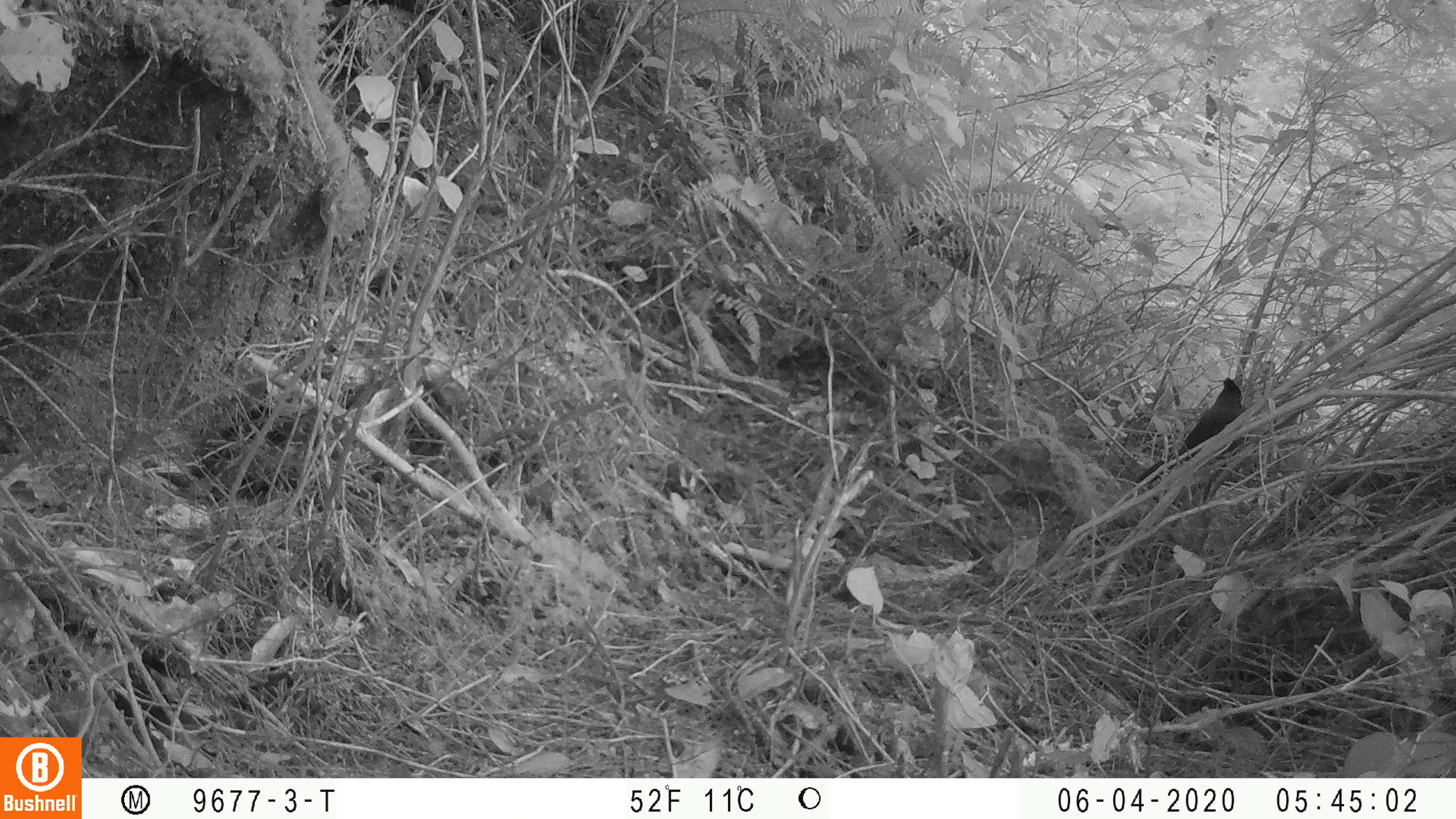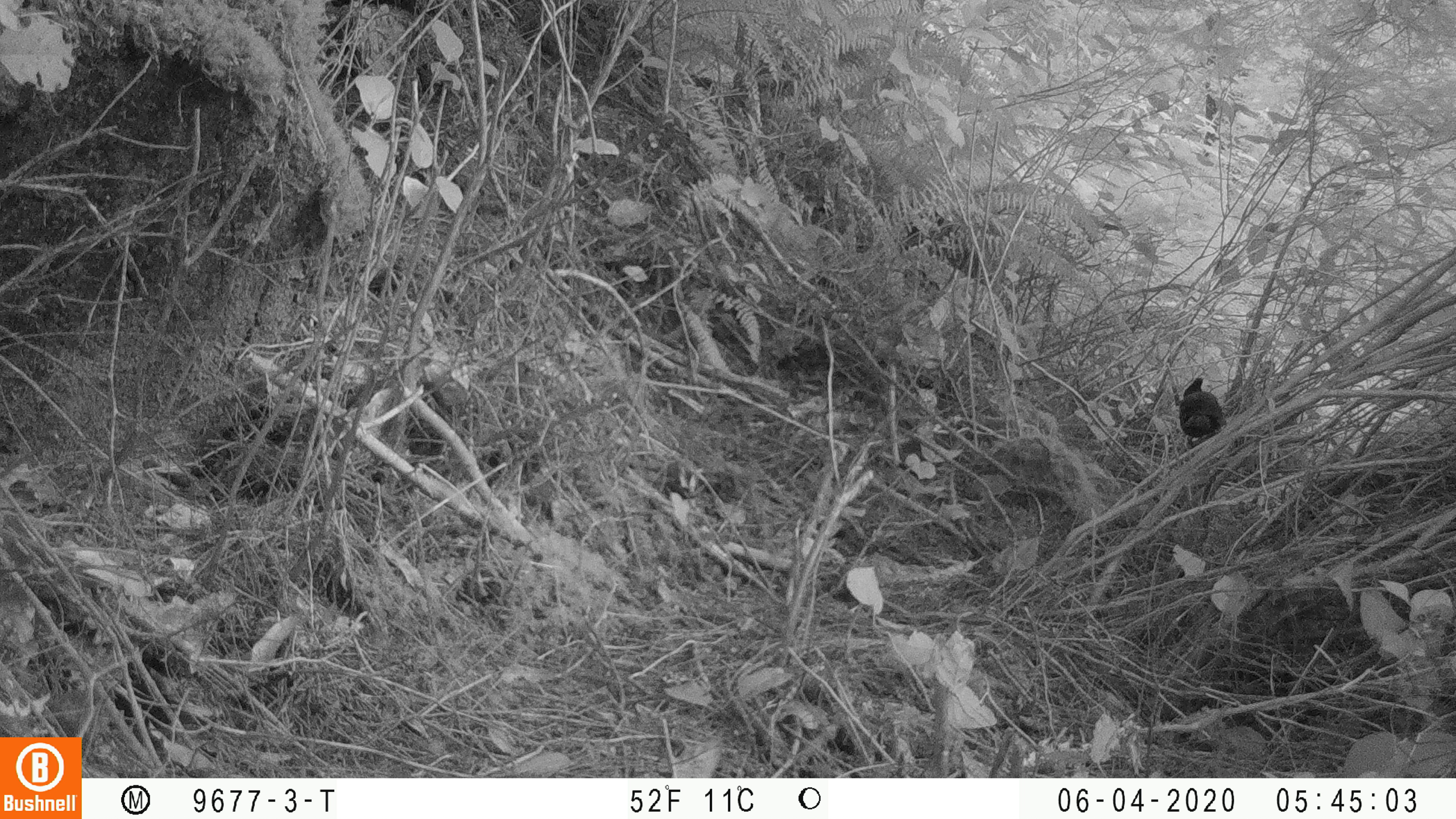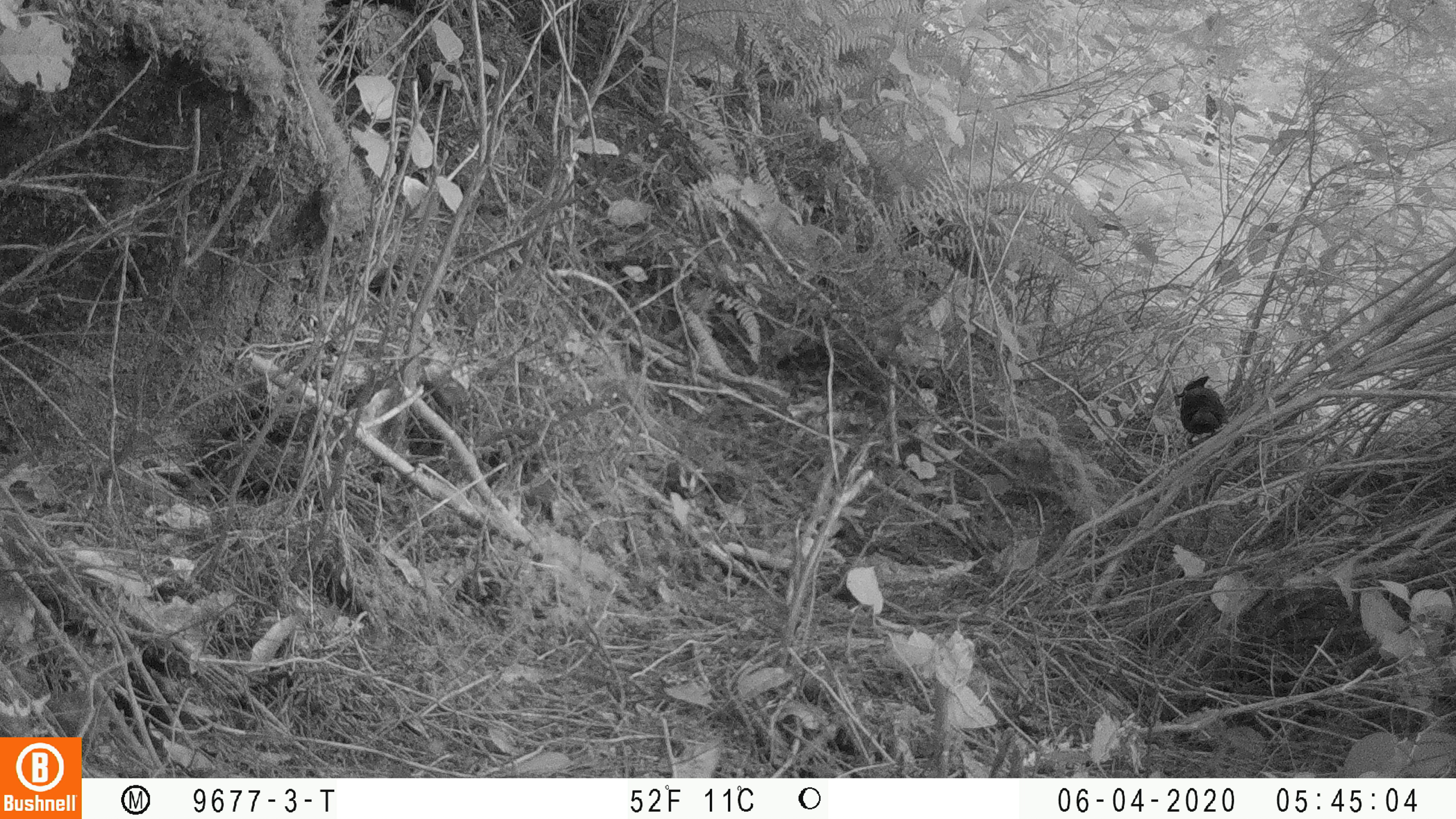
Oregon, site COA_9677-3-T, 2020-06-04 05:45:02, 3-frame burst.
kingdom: Animalia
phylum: Chordata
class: Aves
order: Passeriformes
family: Corvidae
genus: Cyanocitta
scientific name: Cyanocitta stelleri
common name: steller's jay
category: stellers jay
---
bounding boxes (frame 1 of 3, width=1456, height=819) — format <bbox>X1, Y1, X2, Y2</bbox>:
stellers jay: <bbox>1142, 373, 1253, 476</bbox>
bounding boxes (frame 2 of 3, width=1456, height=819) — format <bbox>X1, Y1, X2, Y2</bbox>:
stellers jay: <bbox>1177, 373, 1228, 450</bbox>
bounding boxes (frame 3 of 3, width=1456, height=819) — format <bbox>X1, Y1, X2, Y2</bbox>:
stellers jay: <bbox>1174, 372, 1229, 447</bbox>